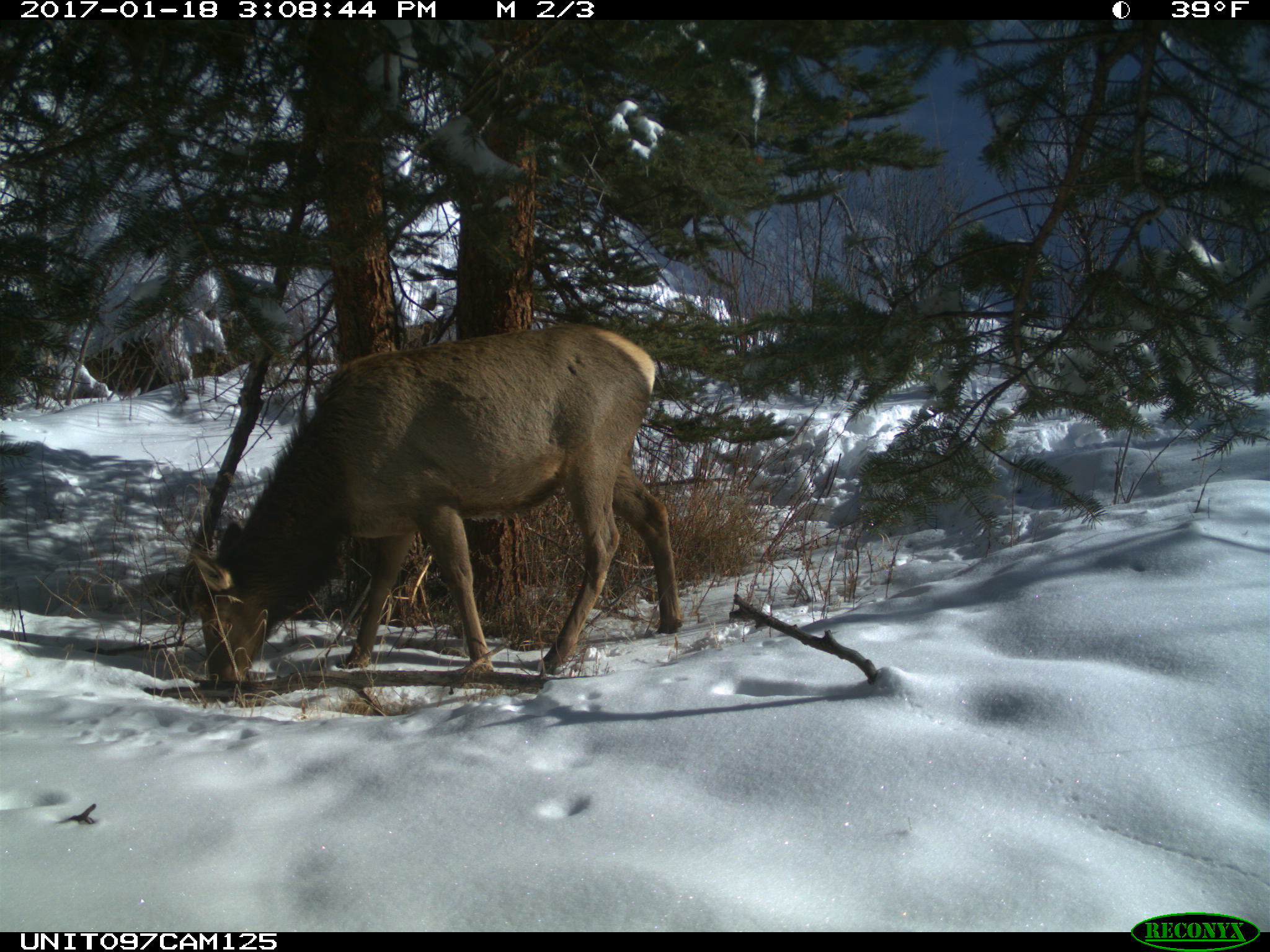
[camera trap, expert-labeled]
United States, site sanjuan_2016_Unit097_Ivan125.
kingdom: Animalia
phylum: Chordata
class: Mammalia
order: Artiodactyla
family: Cervidae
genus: Cervus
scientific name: Cervus elaphus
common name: red deer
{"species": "Cervus elaphus (red deer)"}